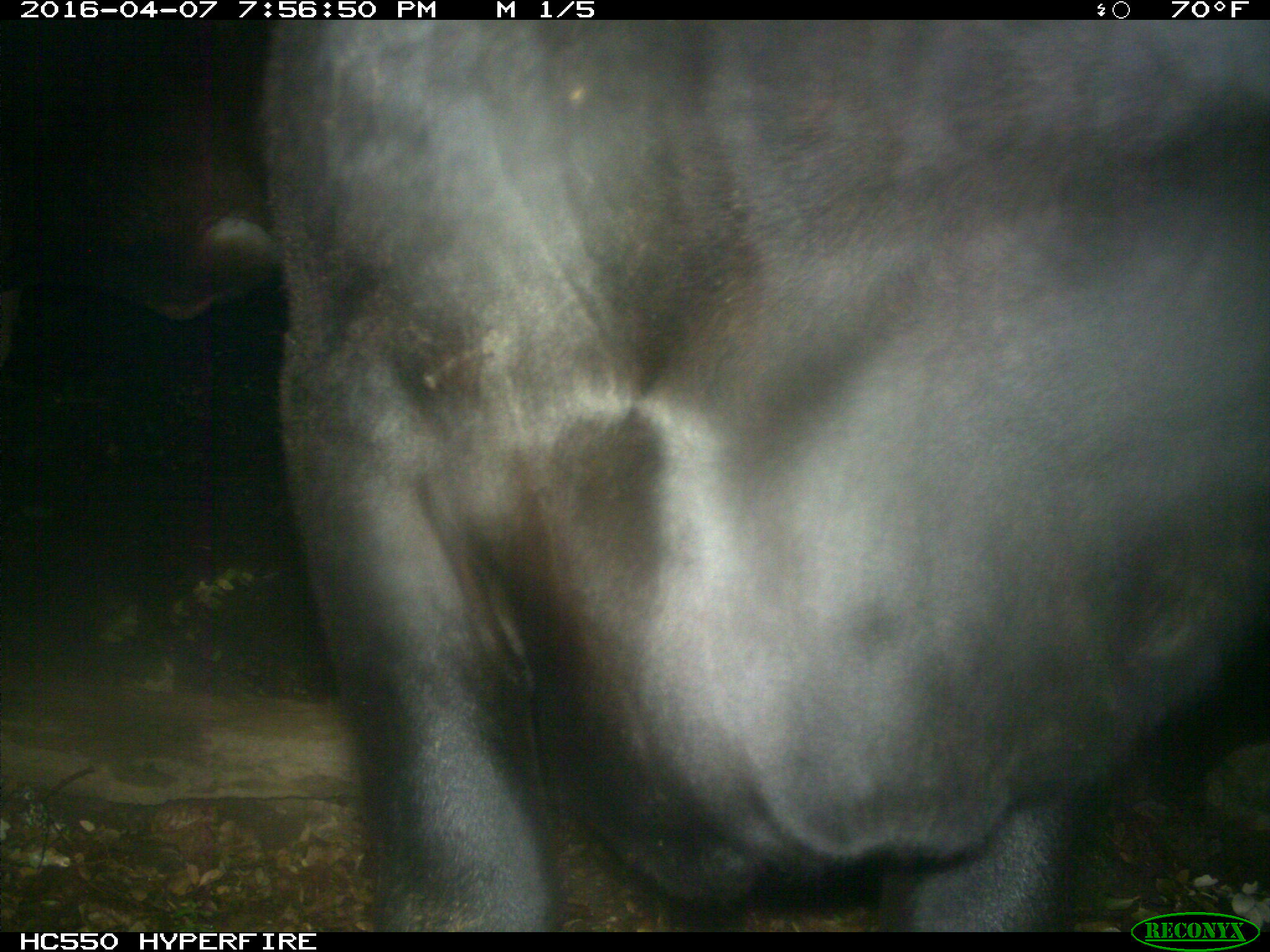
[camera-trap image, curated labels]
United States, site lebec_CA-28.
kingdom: Animalia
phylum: Chordata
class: Mammalia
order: Artiodactyla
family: Bovidae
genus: Bos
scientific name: Bos taurus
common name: domestic cow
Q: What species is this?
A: Bos taurus (domestic cow).